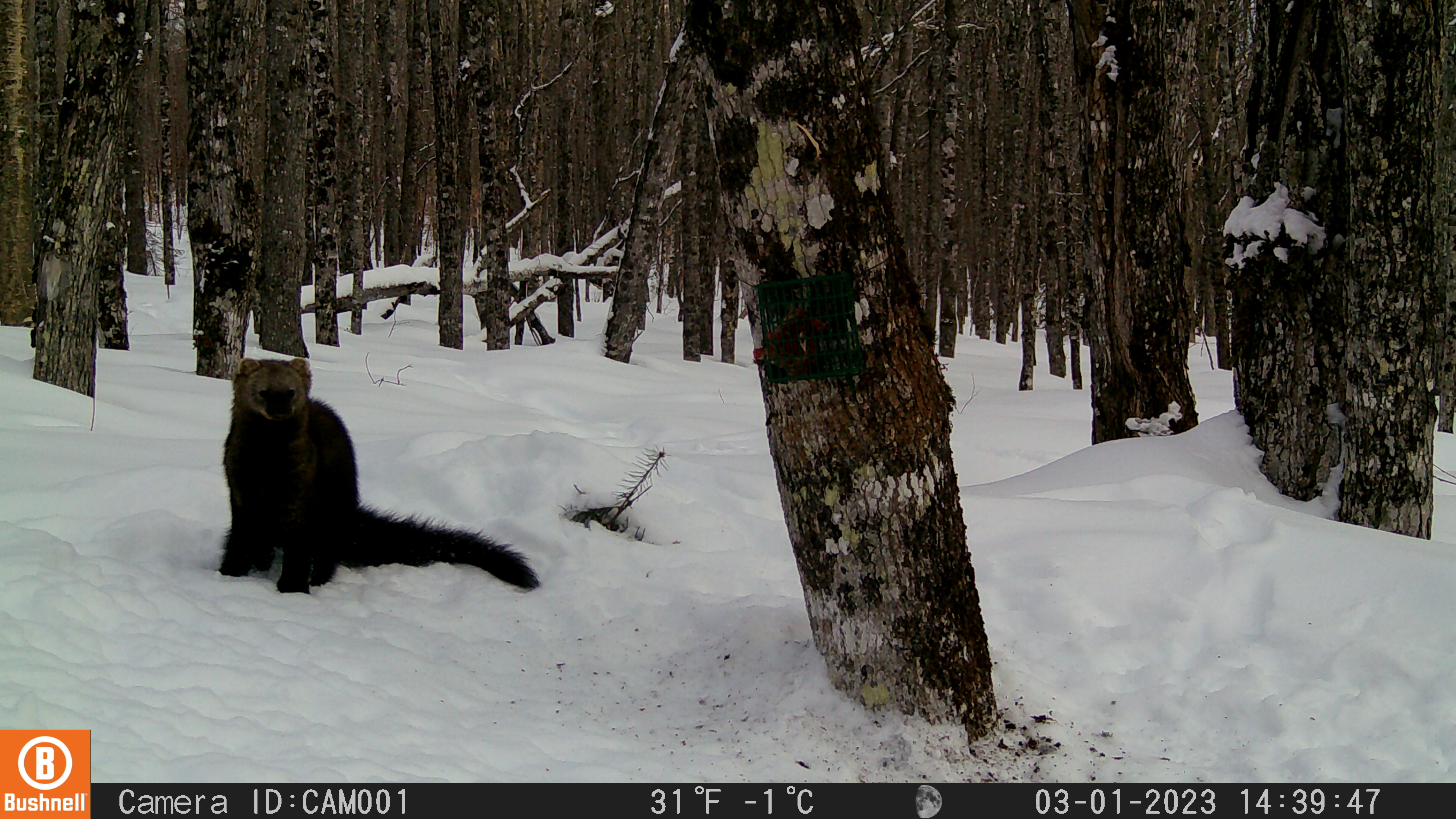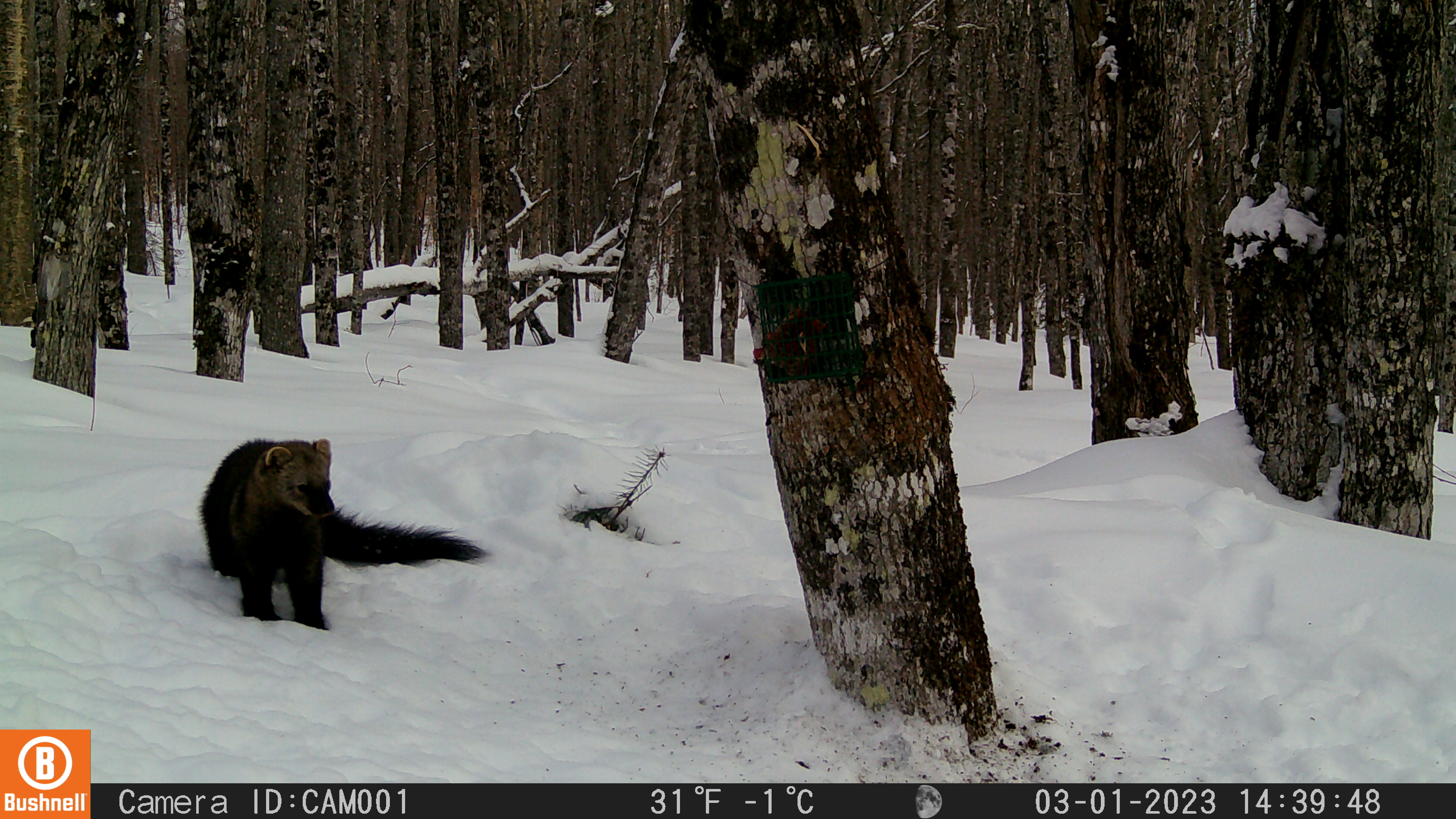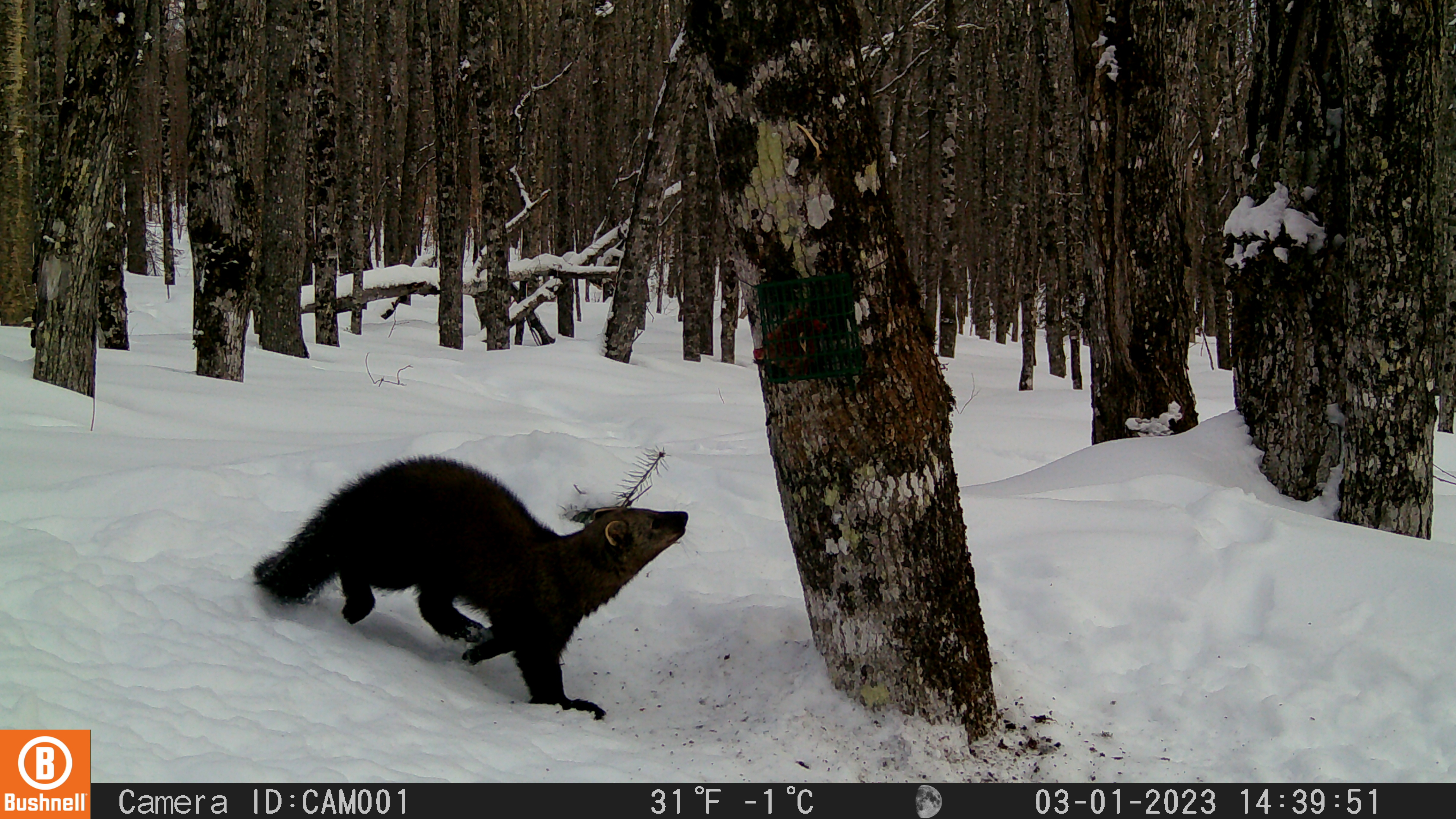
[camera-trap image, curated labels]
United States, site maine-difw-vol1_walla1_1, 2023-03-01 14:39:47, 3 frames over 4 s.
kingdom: Animalia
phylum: Chordata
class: Mammalia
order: Carnivora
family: Mustelidae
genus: Pekania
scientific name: Pekania pennanti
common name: fisher